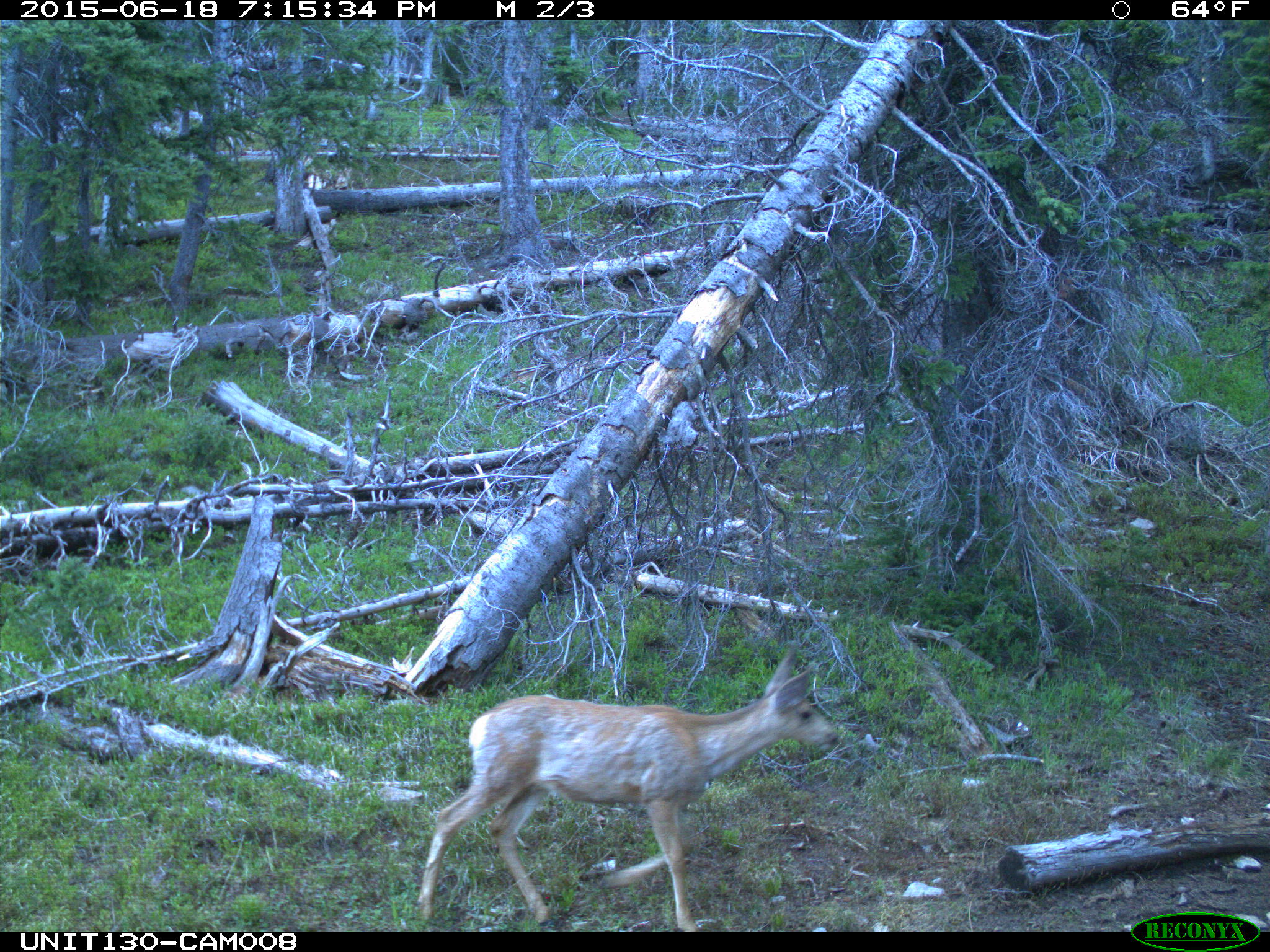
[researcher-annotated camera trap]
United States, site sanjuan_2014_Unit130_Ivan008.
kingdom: Animalia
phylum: Chordata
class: Mammalia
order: Artiodactyla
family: Cervidae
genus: Odocoileus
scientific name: Odocoileus hemionus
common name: mule deer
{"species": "Odocoileus hemionus (mule deer)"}